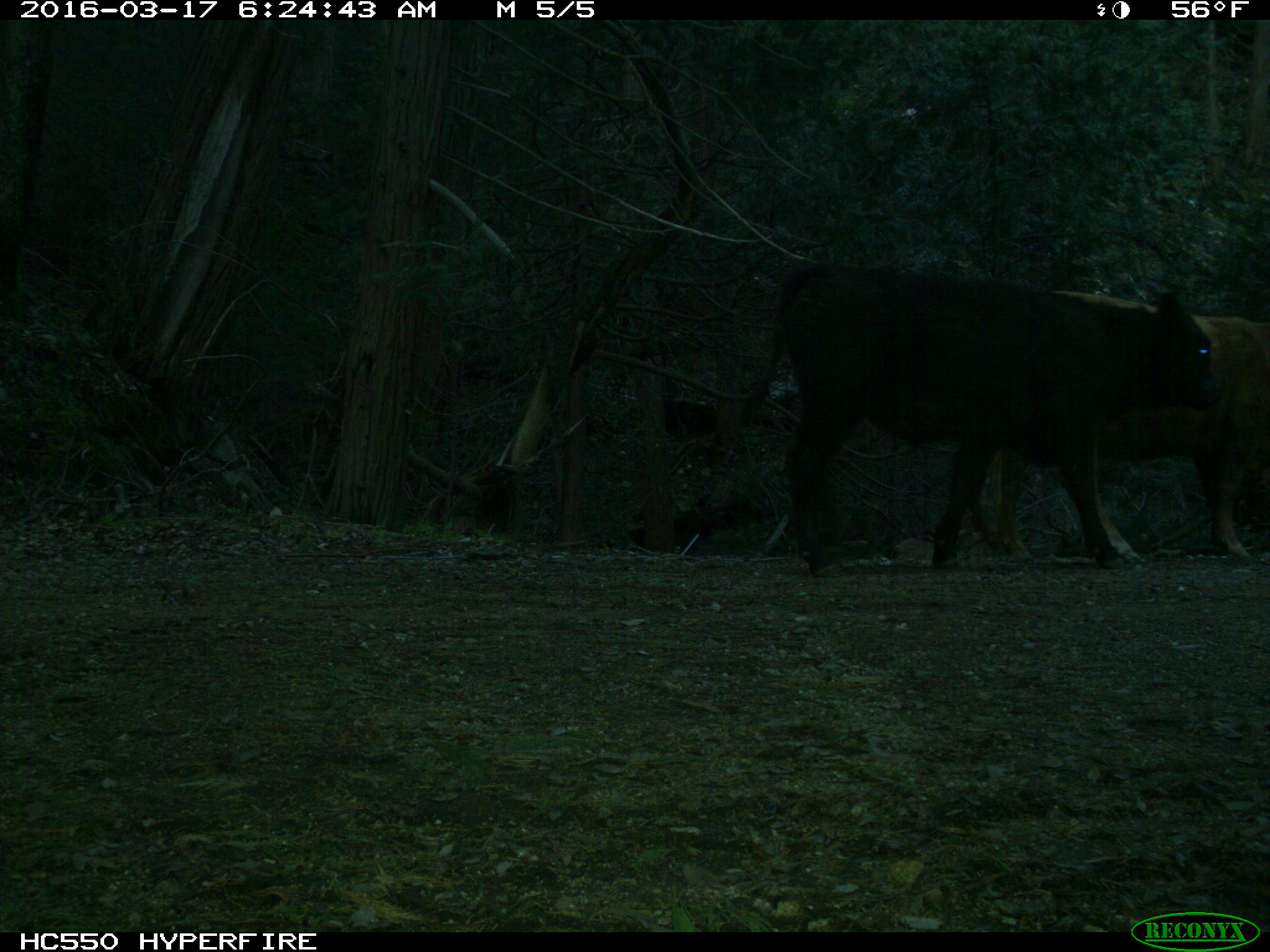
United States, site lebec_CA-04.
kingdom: Animalia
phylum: Chordata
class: Mammalia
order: Artiodactyla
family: Bovidae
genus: Bos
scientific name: Bos taurus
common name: domestic cow